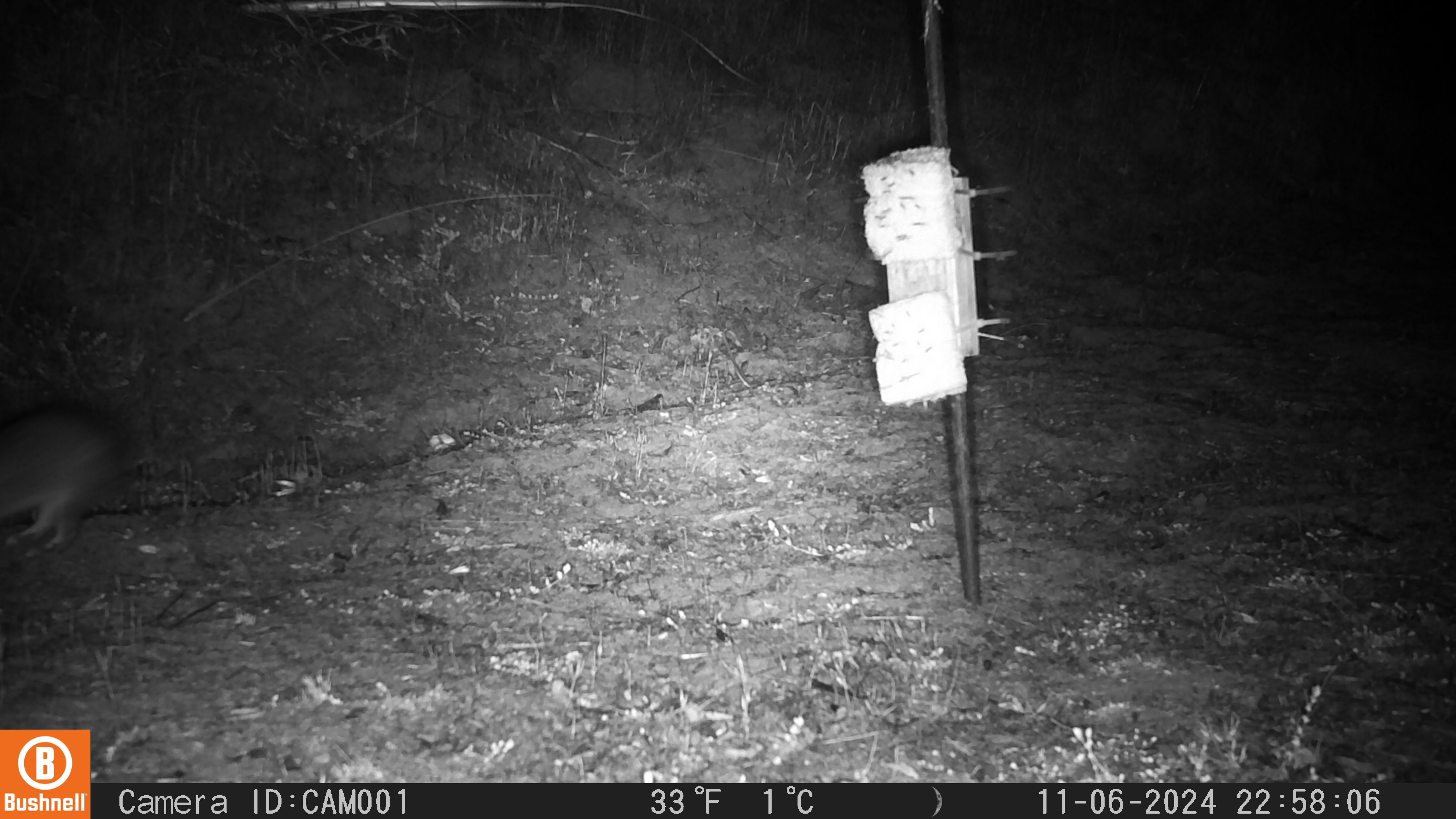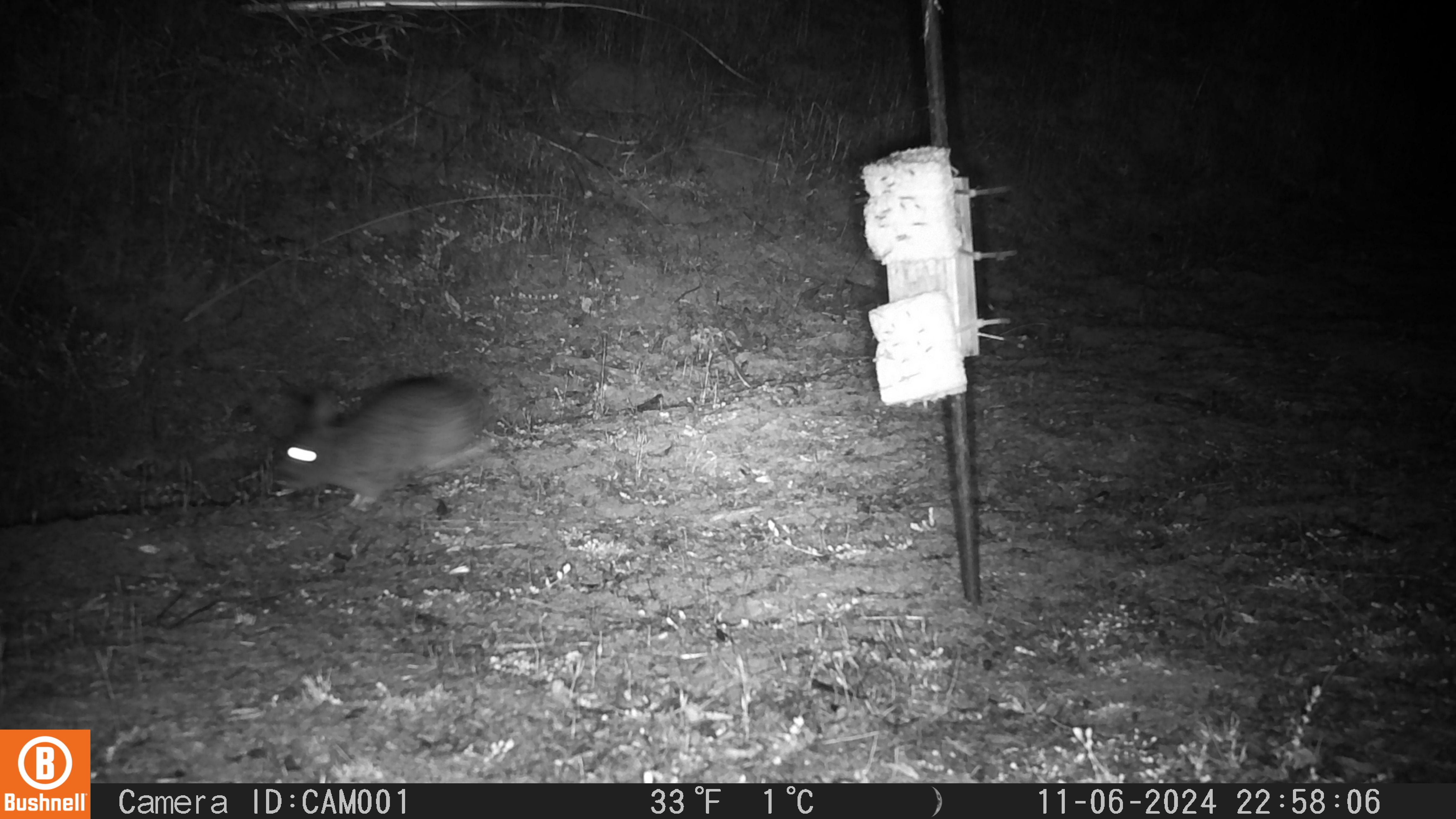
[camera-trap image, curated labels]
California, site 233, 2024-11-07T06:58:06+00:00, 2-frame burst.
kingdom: Animalia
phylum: Chordata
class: Mammalia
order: Lagomorpha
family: Leporidae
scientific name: Leporidae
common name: rabbit